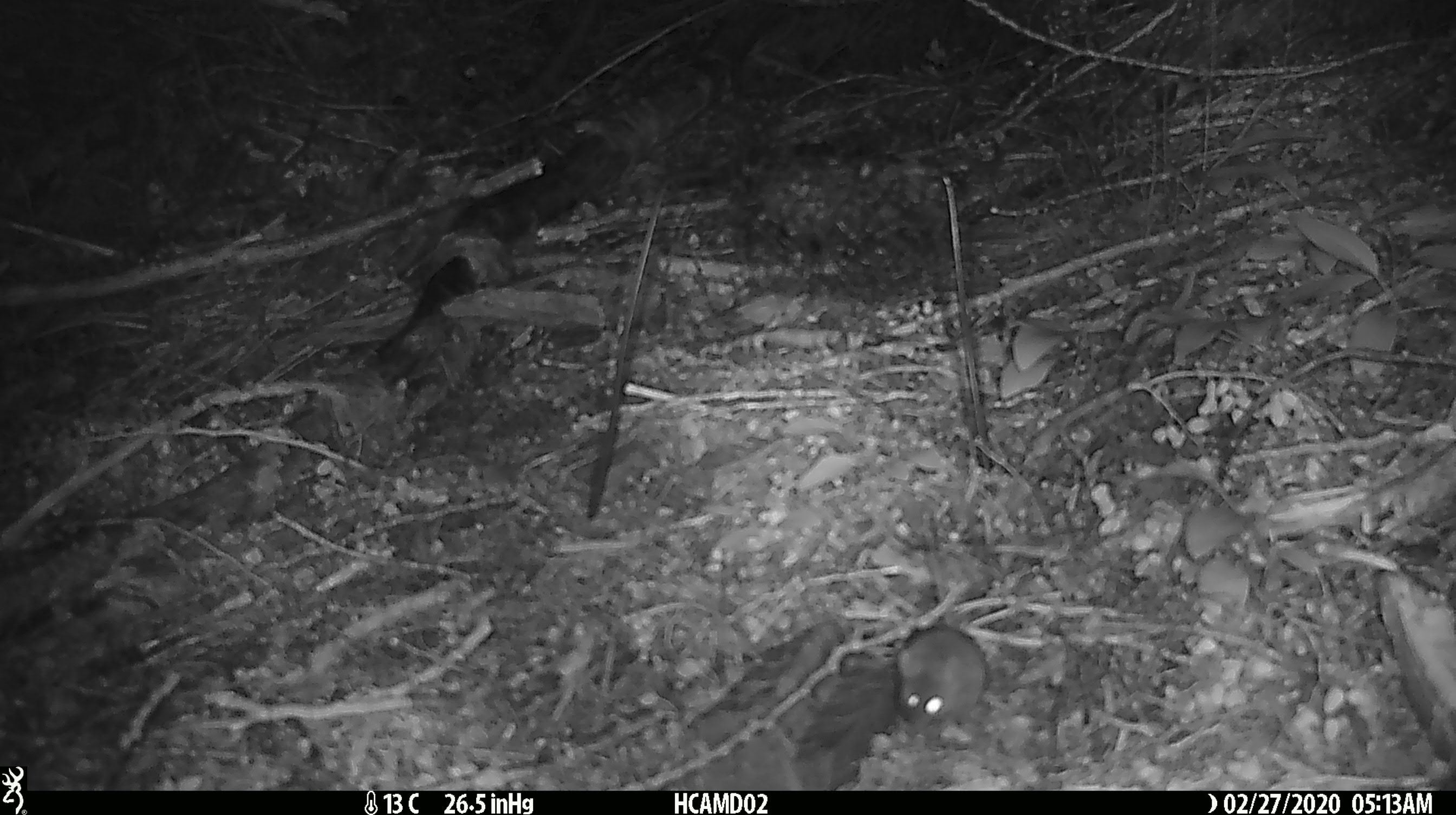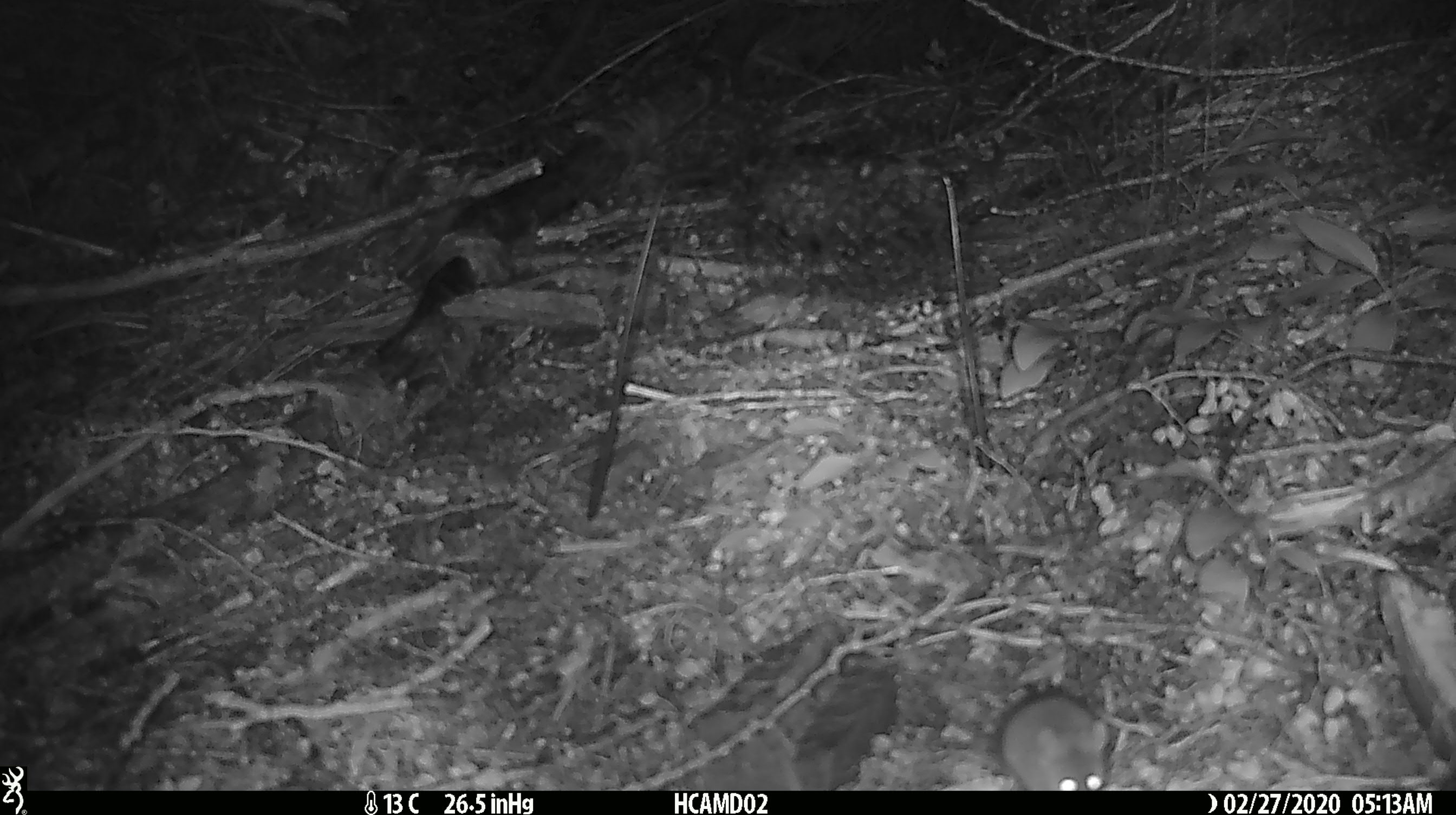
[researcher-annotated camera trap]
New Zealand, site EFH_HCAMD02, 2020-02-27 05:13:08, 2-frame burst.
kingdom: Animalia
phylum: Chordata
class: Mammalia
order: Rodentia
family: Muridae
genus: Mus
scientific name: Mus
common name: mouse